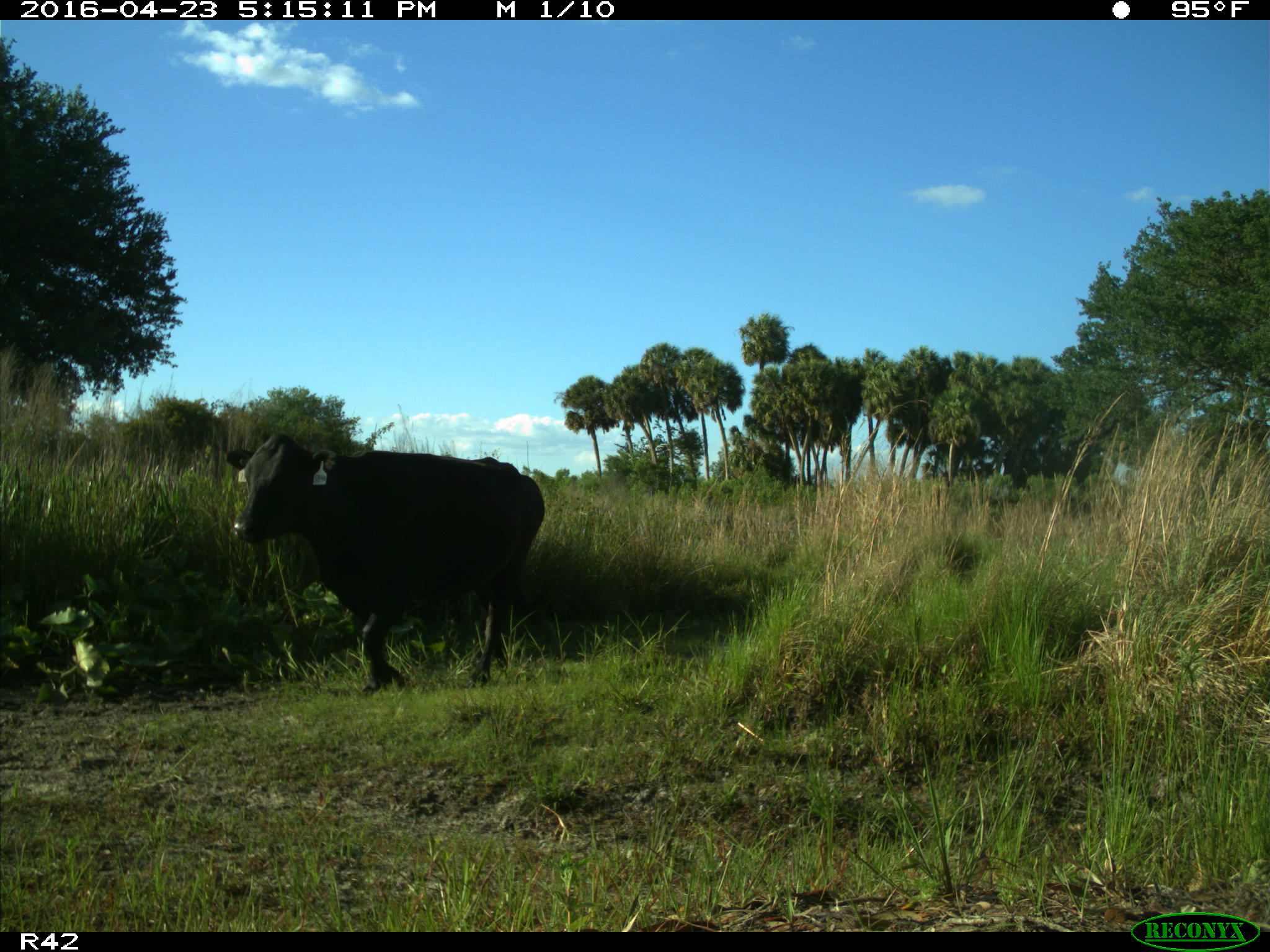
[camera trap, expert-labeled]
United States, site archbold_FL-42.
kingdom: Animalia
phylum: Chordata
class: Mammalia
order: Artiodactyla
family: Bovidae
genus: Bos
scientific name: Bos taurus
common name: domestic cow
Bos taurus (domestic cow).